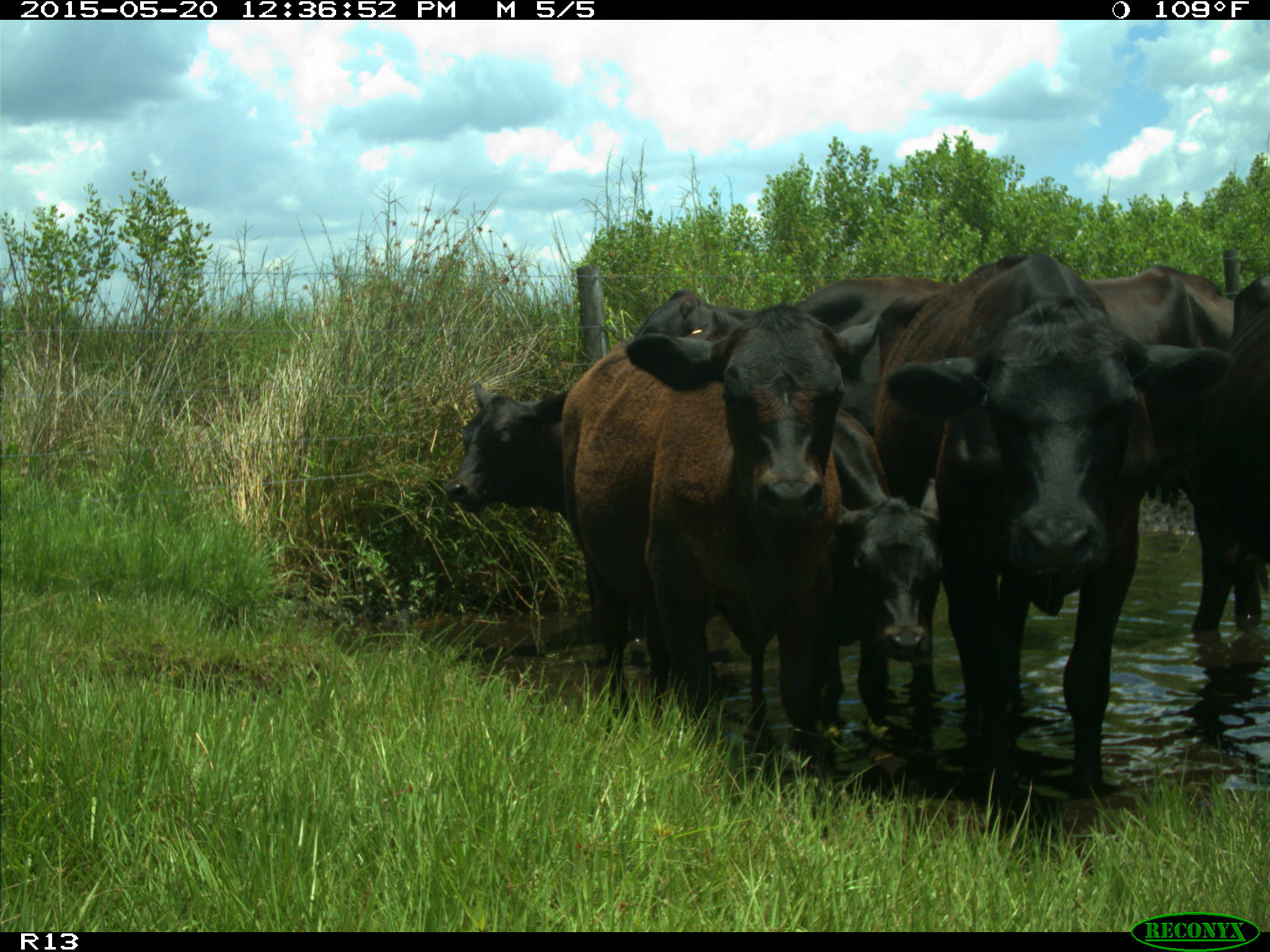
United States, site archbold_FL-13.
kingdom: Animalia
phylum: Chordata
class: Mammalia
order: Artiodactyla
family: Bovidae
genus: Bos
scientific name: Bos taurus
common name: domestic cow